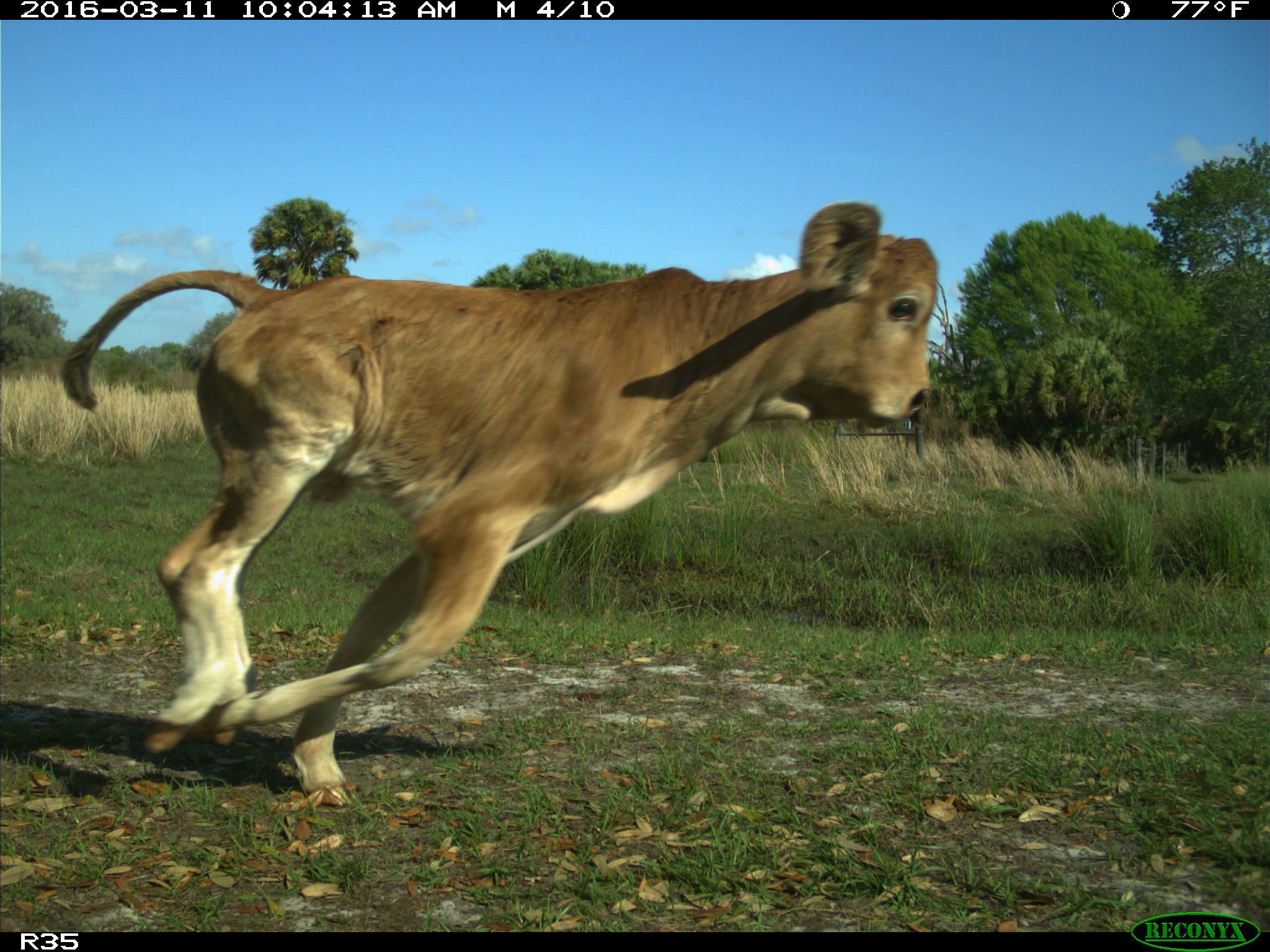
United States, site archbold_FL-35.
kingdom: Animalia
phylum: Chordata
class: Mammalia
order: Artiodactyla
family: Bovidae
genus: Bos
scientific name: Bos taurus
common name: domestic cow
Bos taurus (domestic cow).